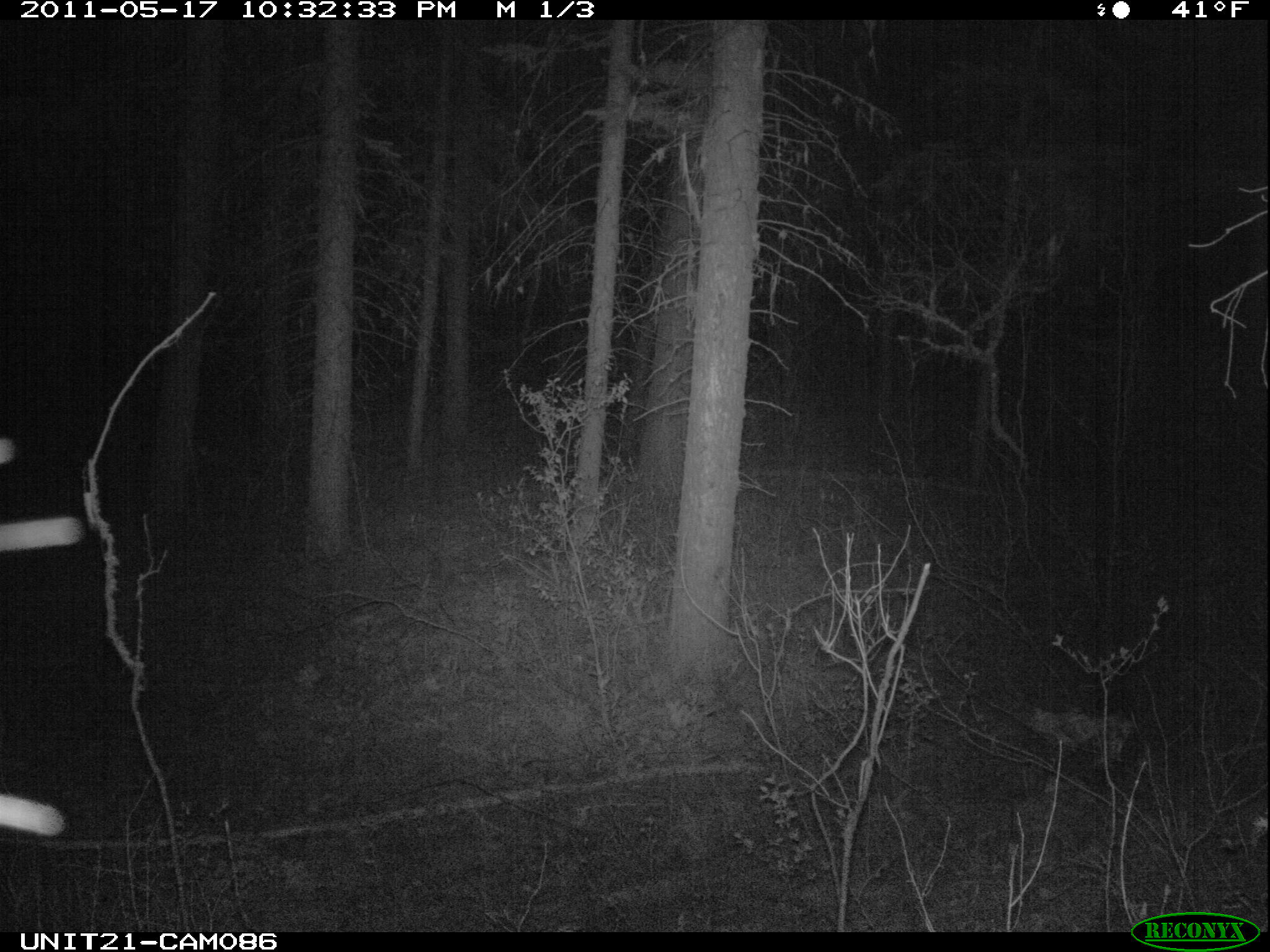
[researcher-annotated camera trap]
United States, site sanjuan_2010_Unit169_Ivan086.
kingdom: Animalia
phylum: Chordata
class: Mammalia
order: Carnivora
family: Felidae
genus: Puma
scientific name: Puma concolor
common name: mountain lion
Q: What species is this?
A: Puma concolor (mountain lion).